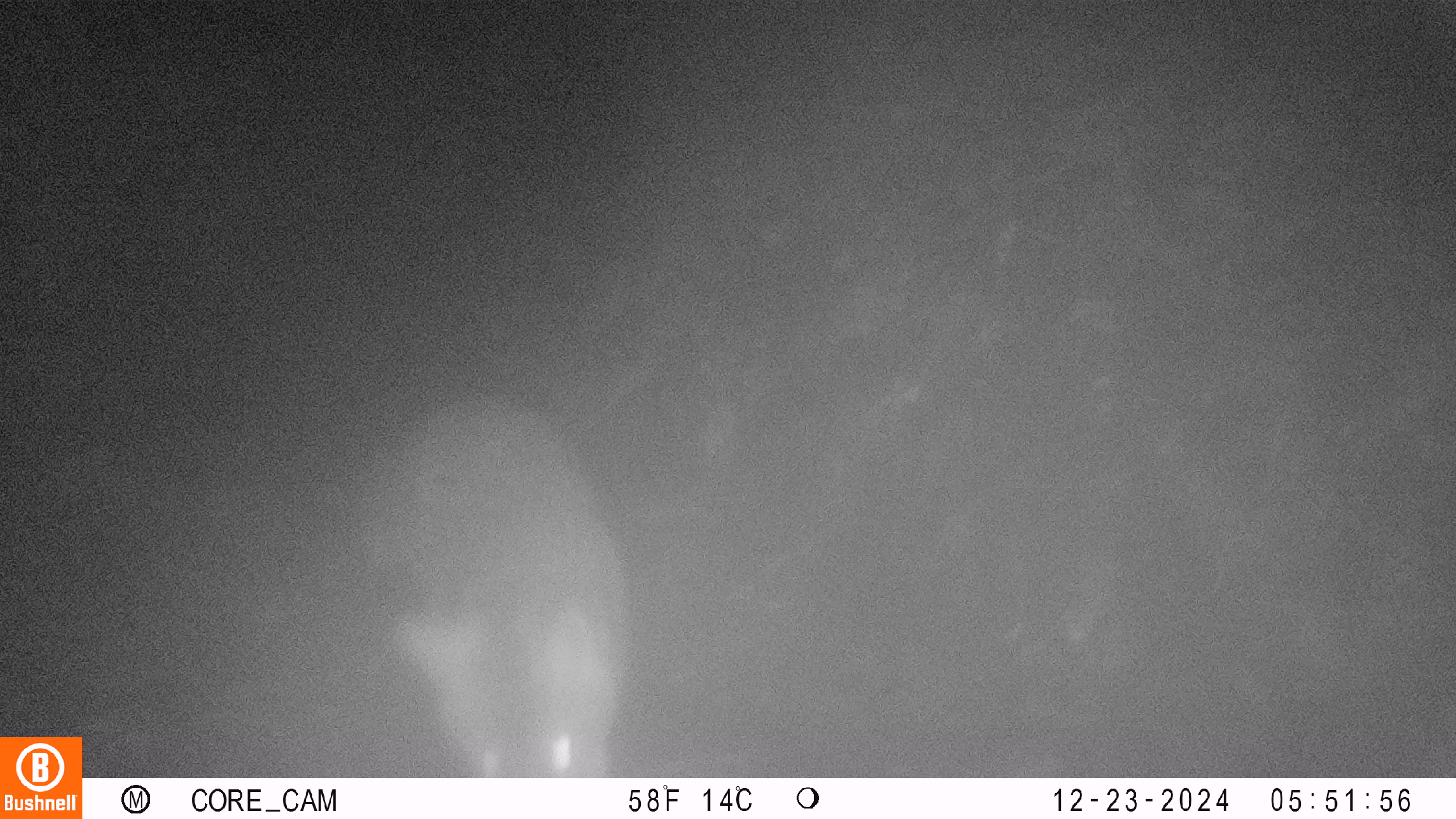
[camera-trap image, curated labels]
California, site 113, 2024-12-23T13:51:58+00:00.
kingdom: Animalia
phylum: Chordata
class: Mammalia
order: Carnivora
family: Canidae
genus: Urocyon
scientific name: Urocyon cinereoargenteus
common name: gray fox